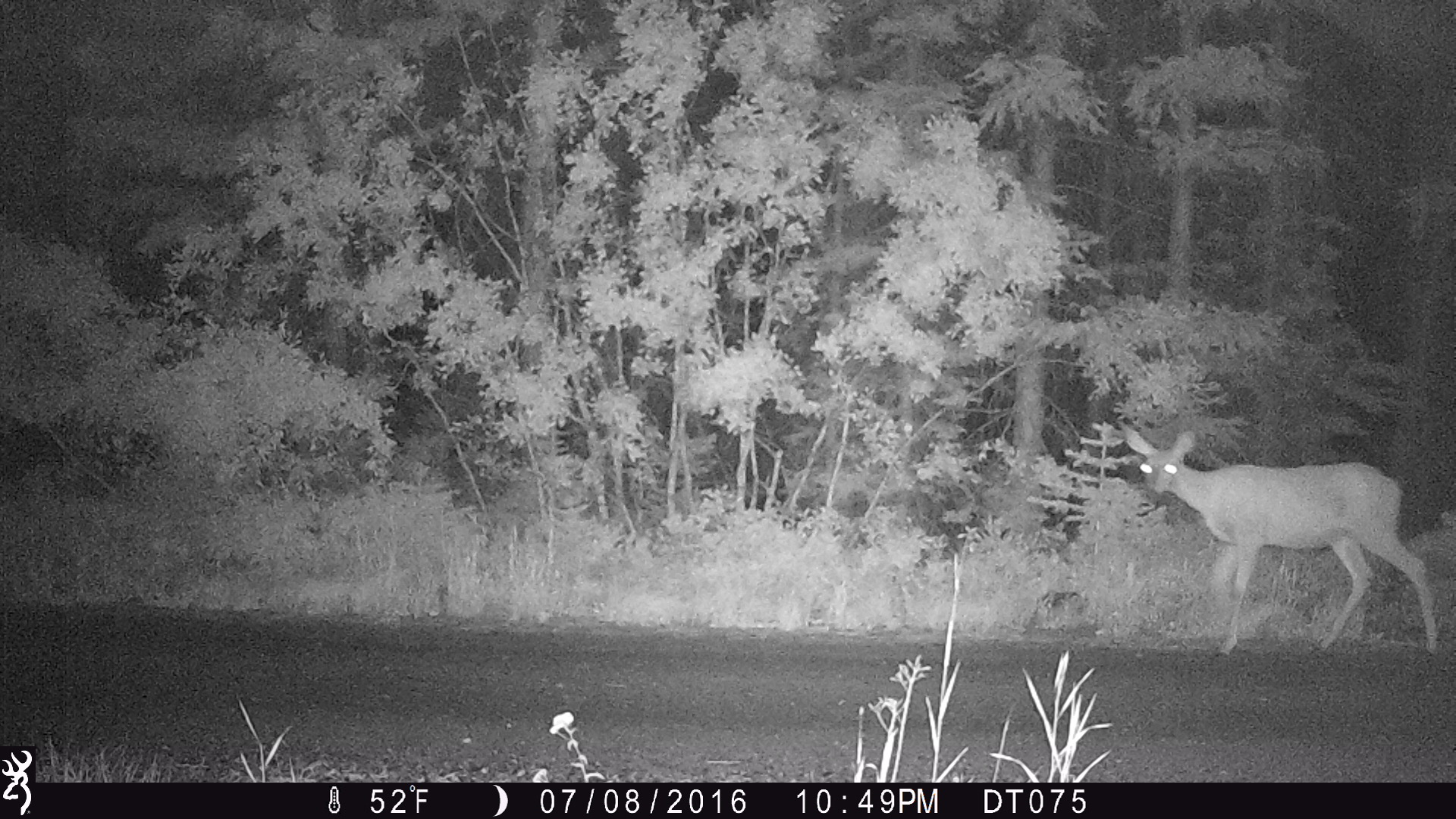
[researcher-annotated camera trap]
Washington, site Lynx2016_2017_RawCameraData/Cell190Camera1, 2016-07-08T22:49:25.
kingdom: Animalia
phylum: Chordata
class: Mammalia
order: Artiodactyla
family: Cervidae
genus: Odocoileus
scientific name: Odocoileus hemionus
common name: mule deer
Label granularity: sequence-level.